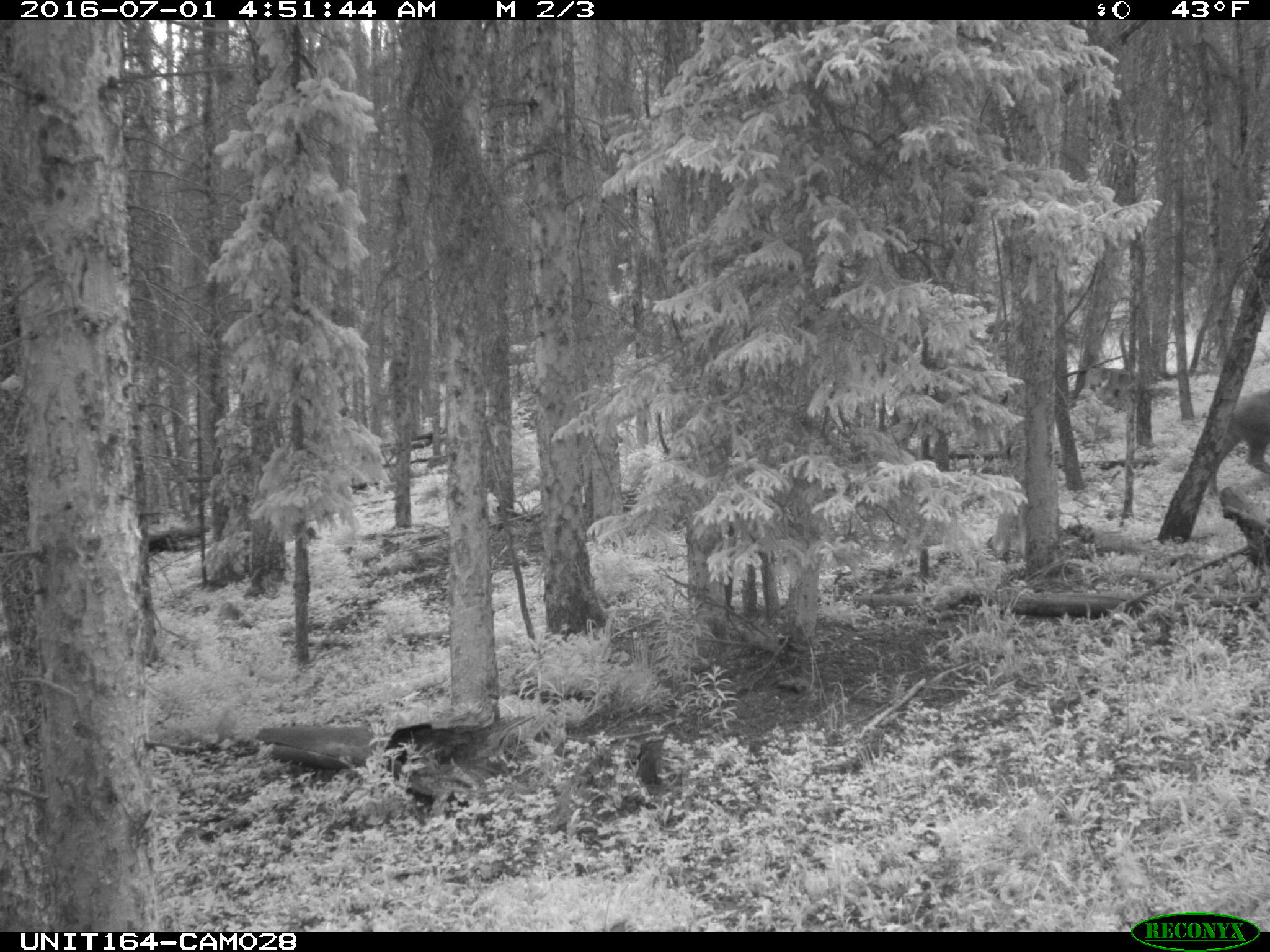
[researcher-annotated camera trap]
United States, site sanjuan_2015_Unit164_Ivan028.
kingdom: Animalia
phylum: Chordata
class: Mammalia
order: Artiodactyla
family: Bovidae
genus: Bos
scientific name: Bos taurus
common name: domestic cow